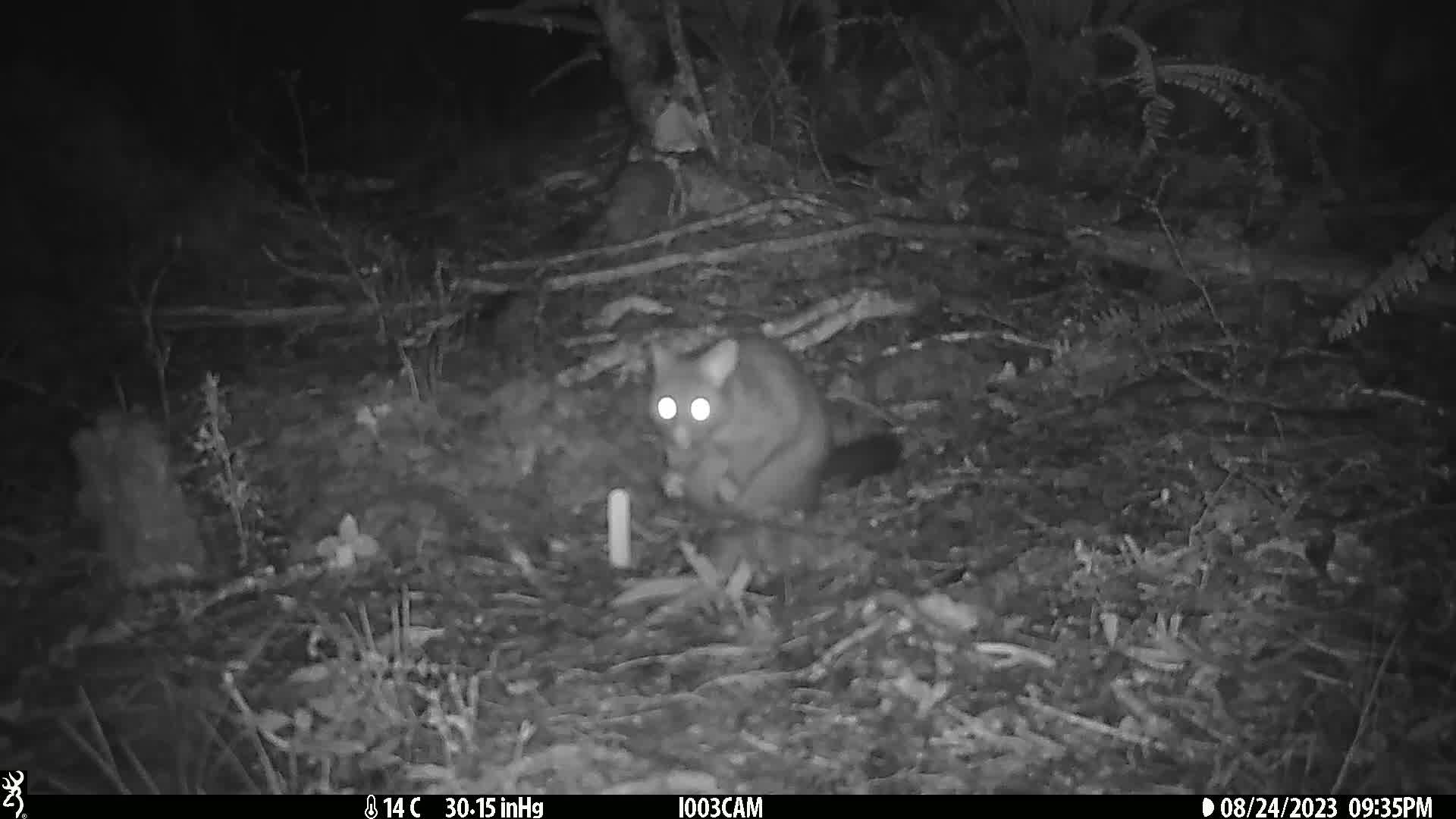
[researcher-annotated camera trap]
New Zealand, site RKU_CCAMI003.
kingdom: Animalia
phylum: Chordata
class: Mammalia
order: Diprotodontia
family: Phalangeridae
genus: Trichosurus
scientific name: Trichosurus vulpecula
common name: common brushtail possum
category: possum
Possum (common brushtail possum) (Trichosurus vulpecula).